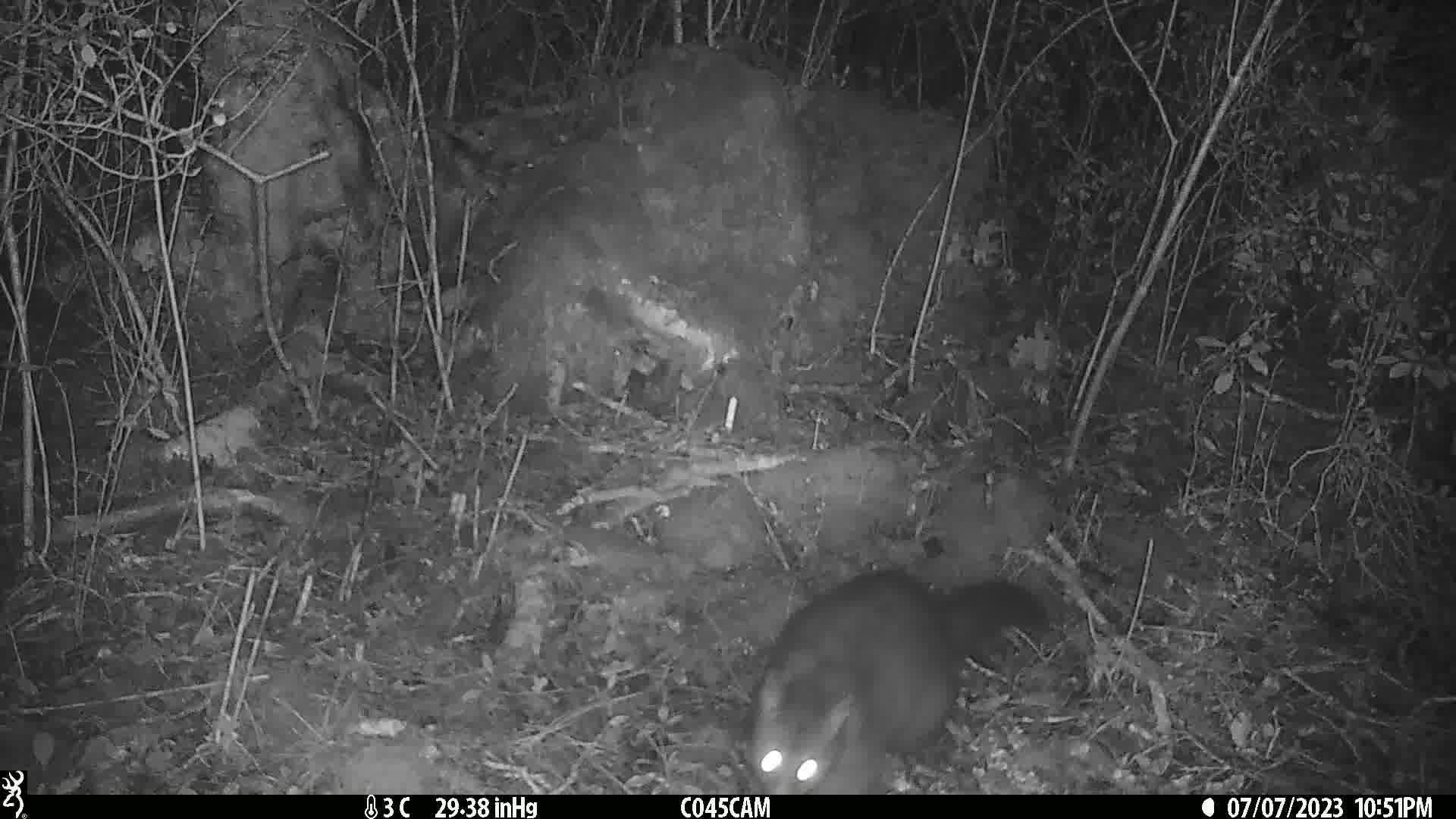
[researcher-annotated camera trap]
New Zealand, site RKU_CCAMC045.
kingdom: Animalia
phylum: Chordata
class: Mammalia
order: Diprotodontia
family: Phalangeridae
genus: Trichosurus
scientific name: Trichosurus vulpecula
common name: common brushtail possum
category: possum